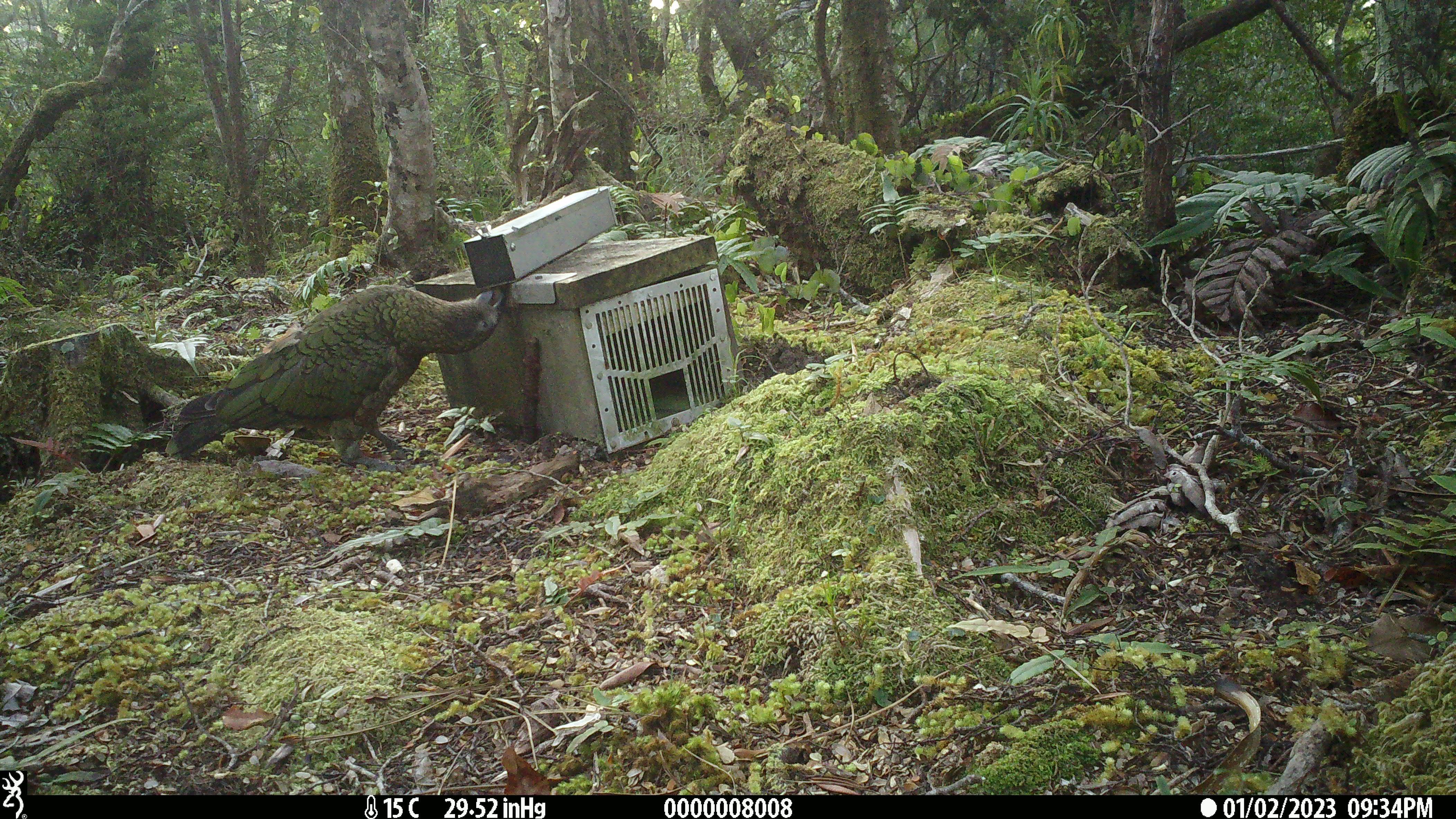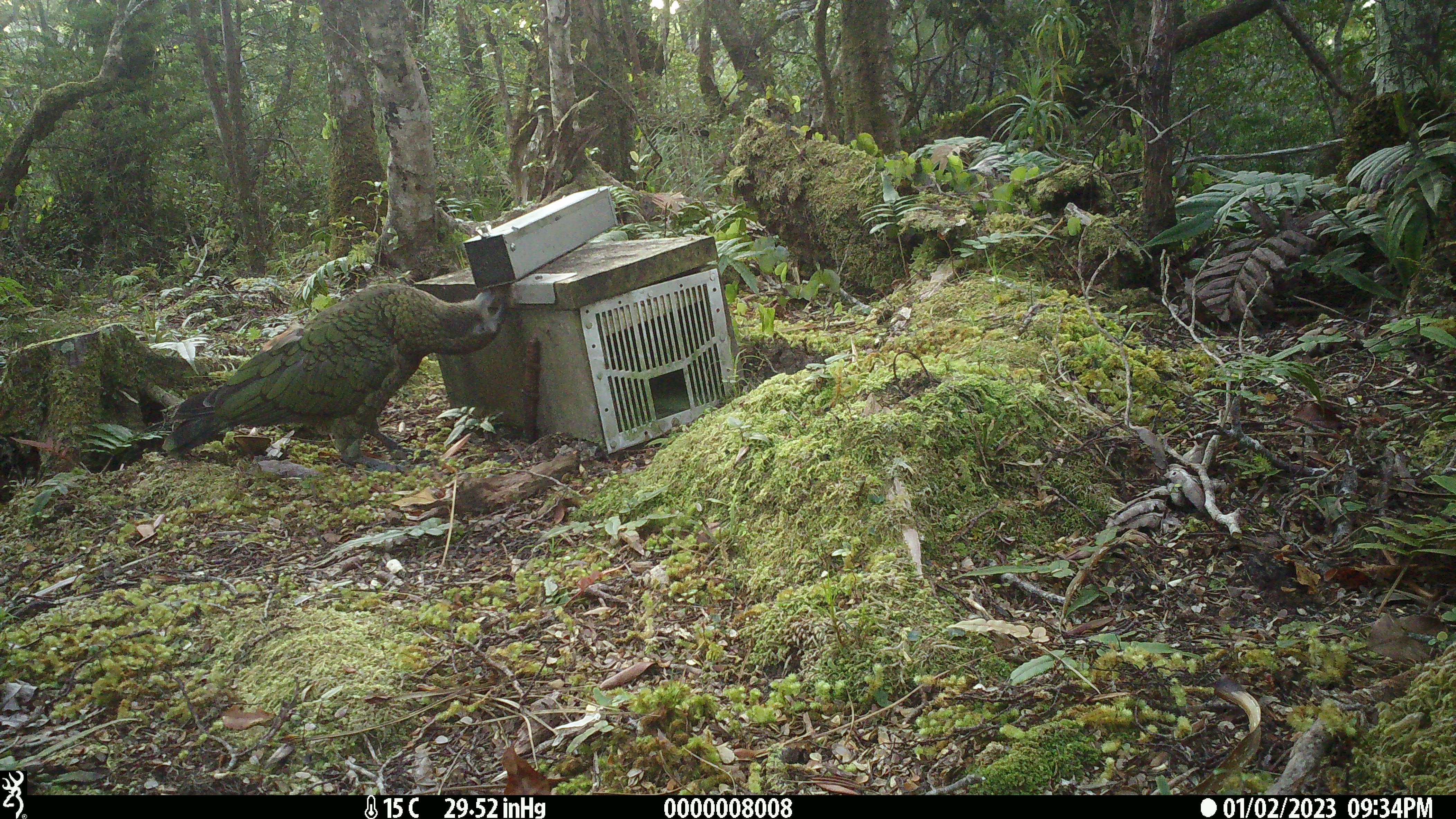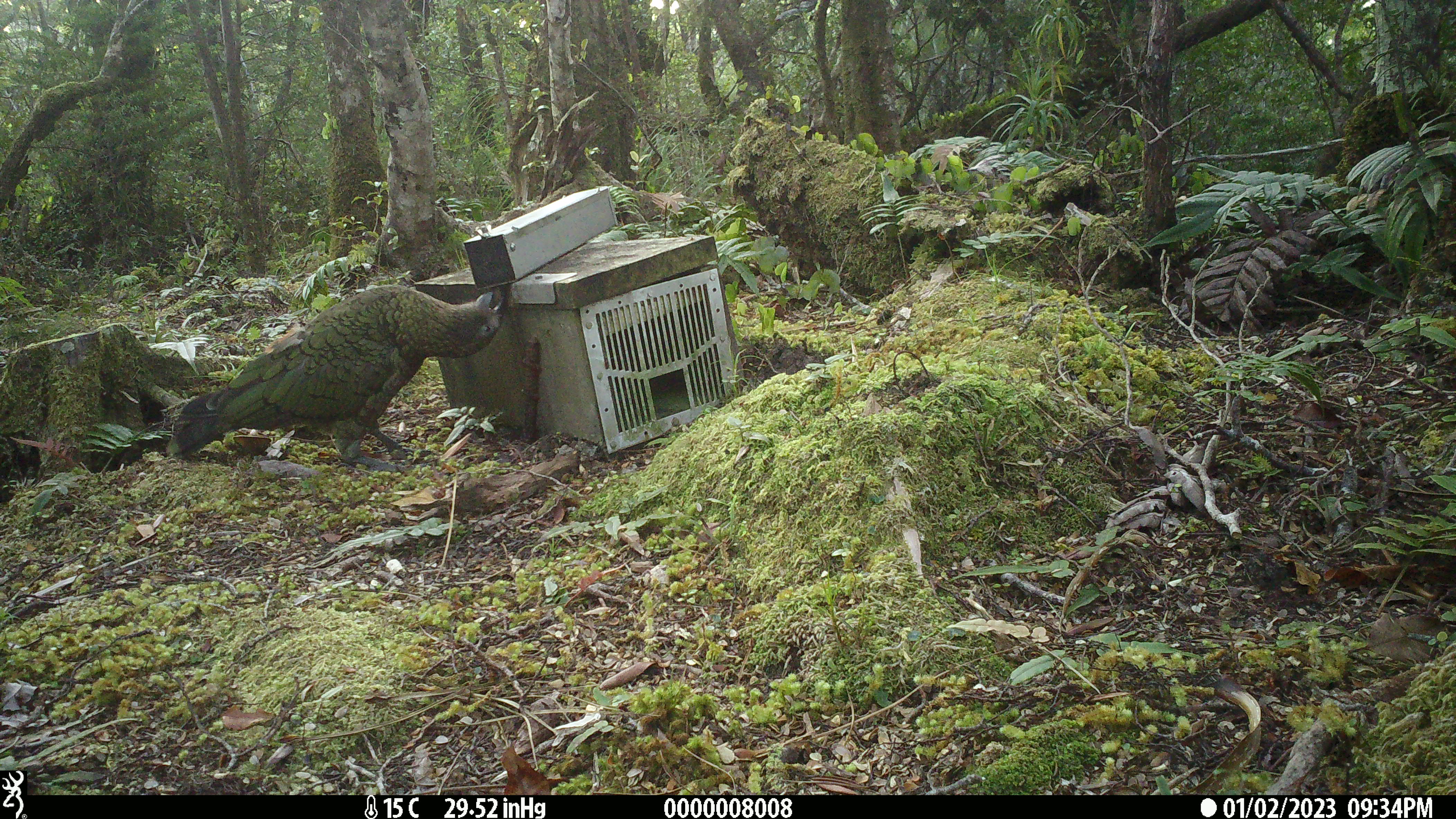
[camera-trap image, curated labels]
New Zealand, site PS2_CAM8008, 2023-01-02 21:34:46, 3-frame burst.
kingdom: Animalia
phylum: Chordata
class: Aves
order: Psittaciformes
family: Strigopidae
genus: Nestor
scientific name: Nestor notabilis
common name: kea